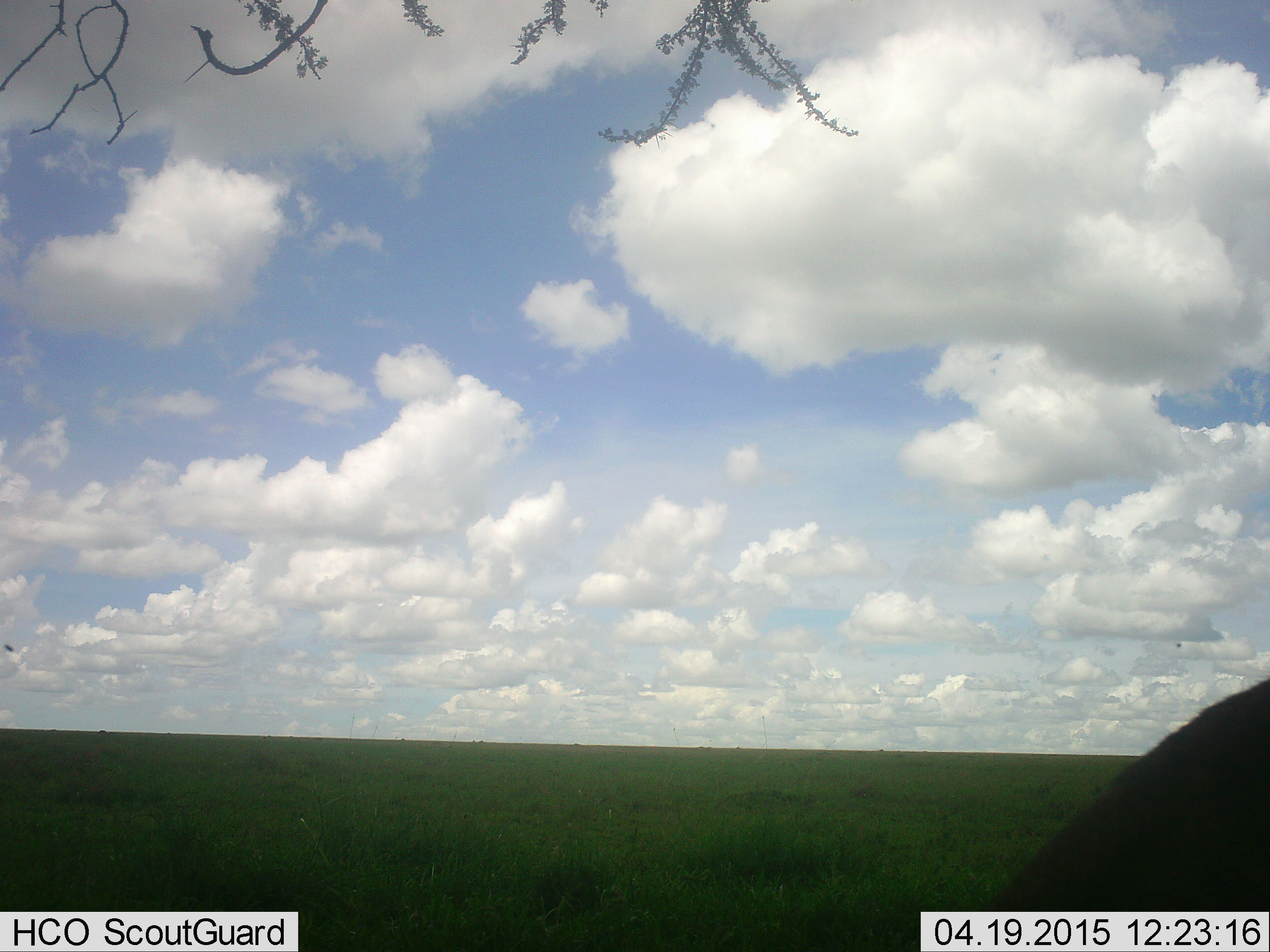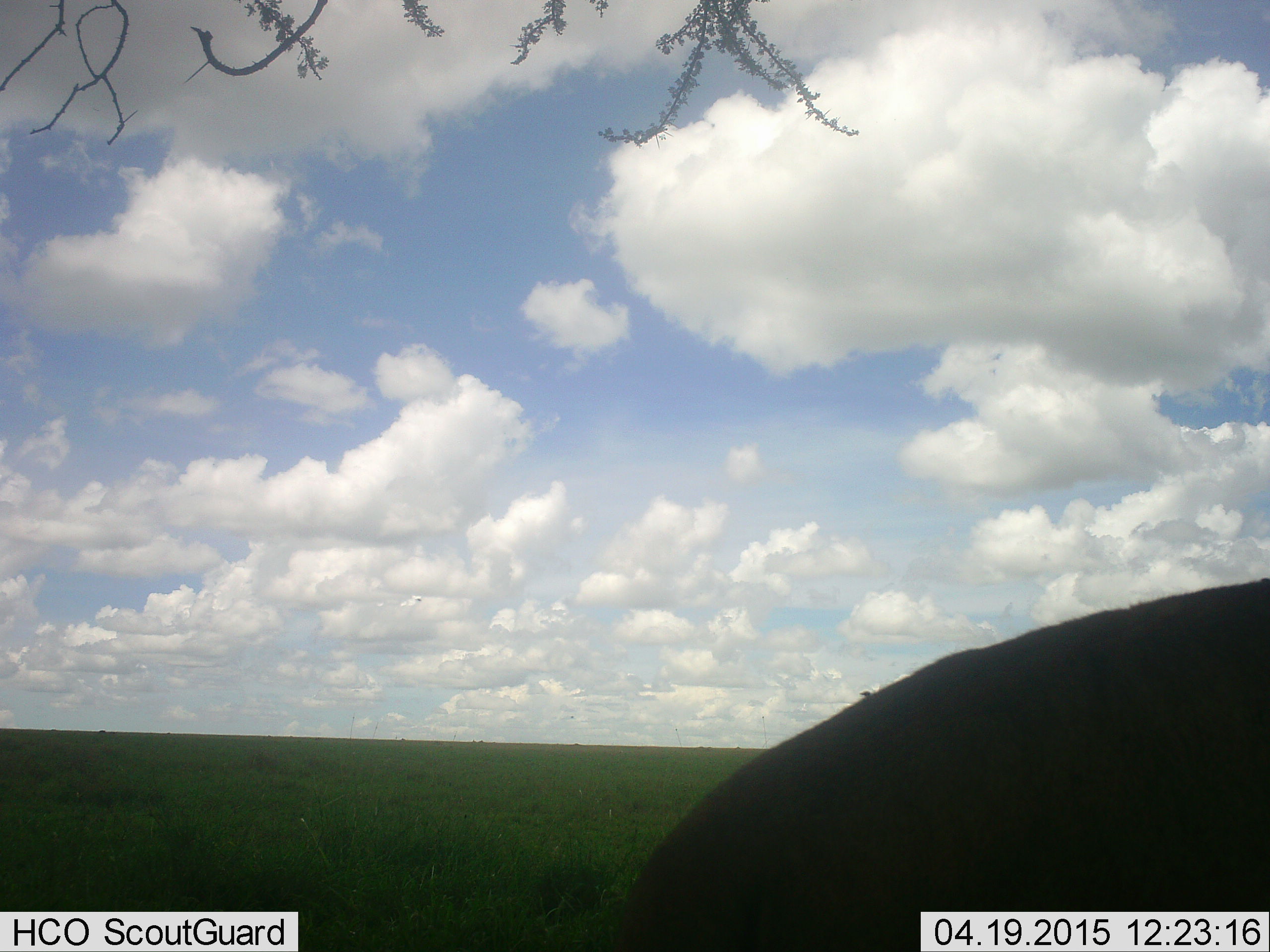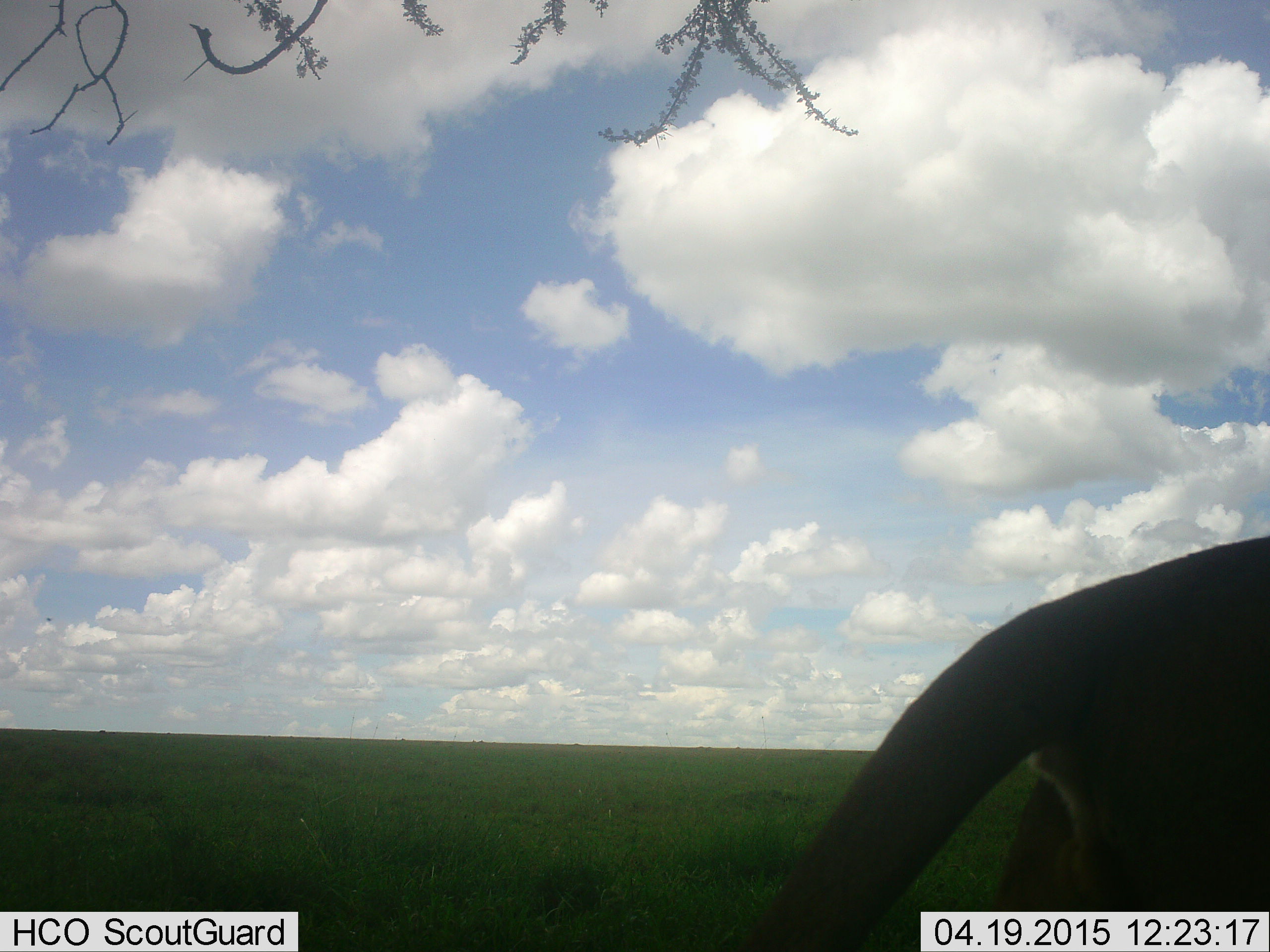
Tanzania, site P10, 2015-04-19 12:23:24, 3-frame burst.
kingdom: Animalia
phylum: Chordata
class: Mammalia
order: Carnivora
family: Felidae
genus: Panthera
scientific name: Panthera leo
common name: lion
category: lionfemale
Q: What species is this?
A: Lionfemale (lion) (Panthera leo).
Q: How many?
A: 1.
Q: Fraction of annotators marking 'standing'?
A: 0%.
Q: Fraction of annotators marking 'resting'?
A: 0%.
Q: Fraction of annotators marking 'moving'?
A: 100%.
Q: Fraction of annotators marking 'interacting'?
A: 0%.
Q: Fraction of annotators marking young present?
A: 0%.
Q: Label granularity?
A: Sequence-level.